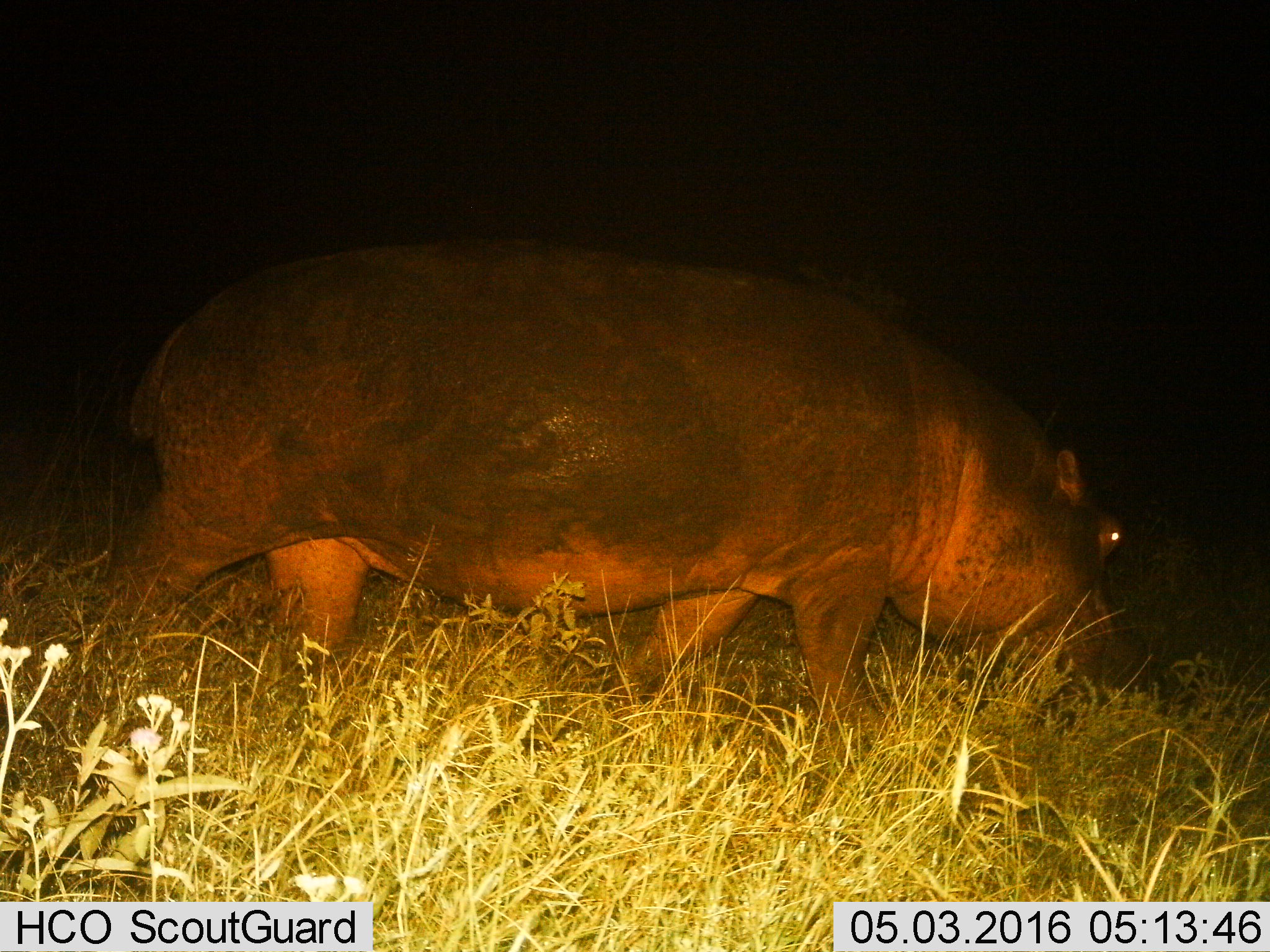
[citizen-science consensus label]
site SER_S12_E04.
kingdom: Animalia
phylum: Chordata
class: Mammalia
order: Artiodactyla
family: Hippopotamidae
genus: Hippopotamus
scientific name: Hippopotamus amphibius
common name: hippopotamus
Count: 1.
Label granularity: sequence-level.